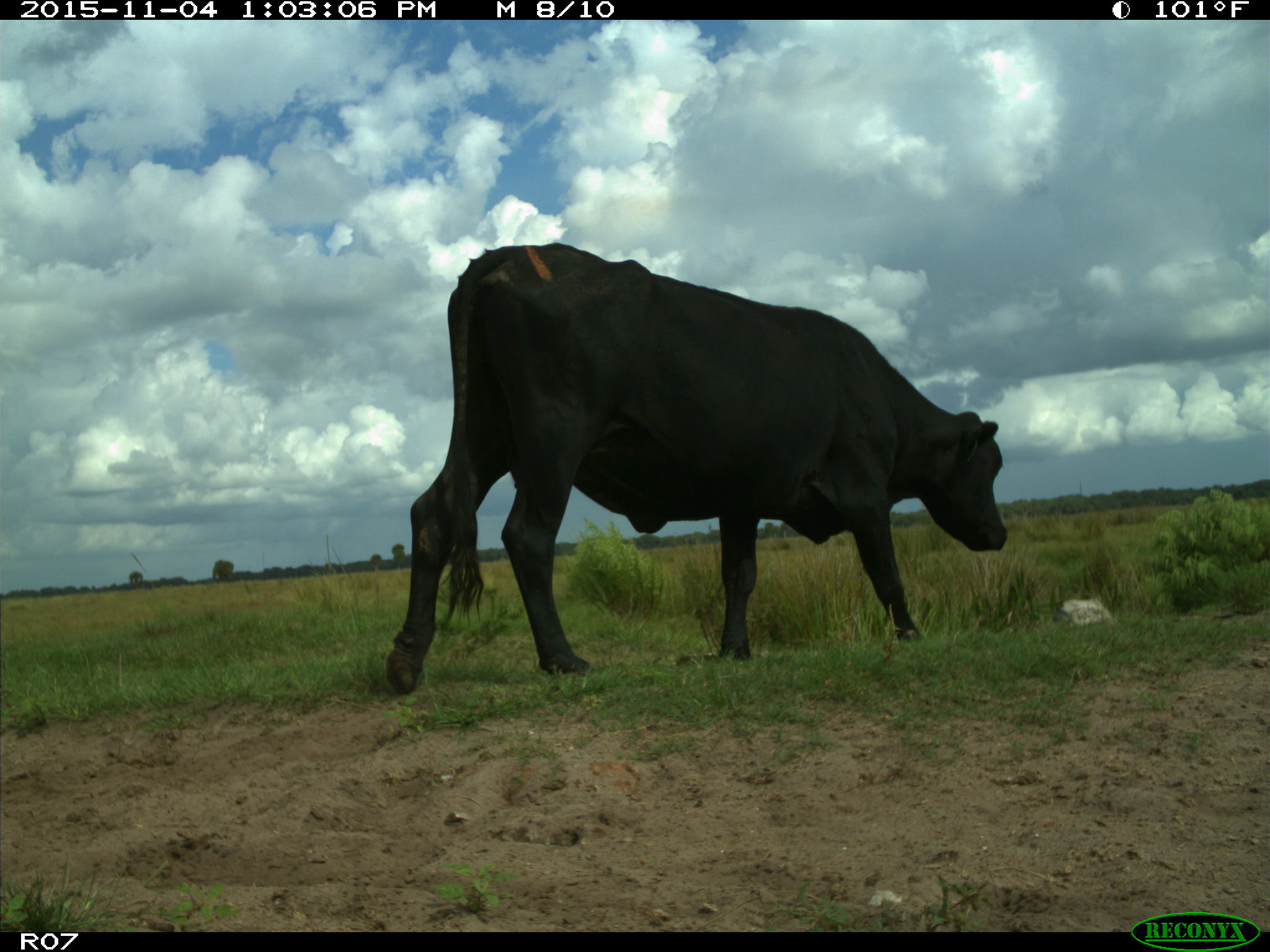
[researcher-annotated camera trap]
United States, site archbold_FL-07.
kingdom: Animalia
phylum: Chordata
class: Mammalia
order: Artiodactyla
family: Bovidae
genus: Bos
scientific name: Bos taurus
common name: domestic cow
Bos taurus (domestic cow).